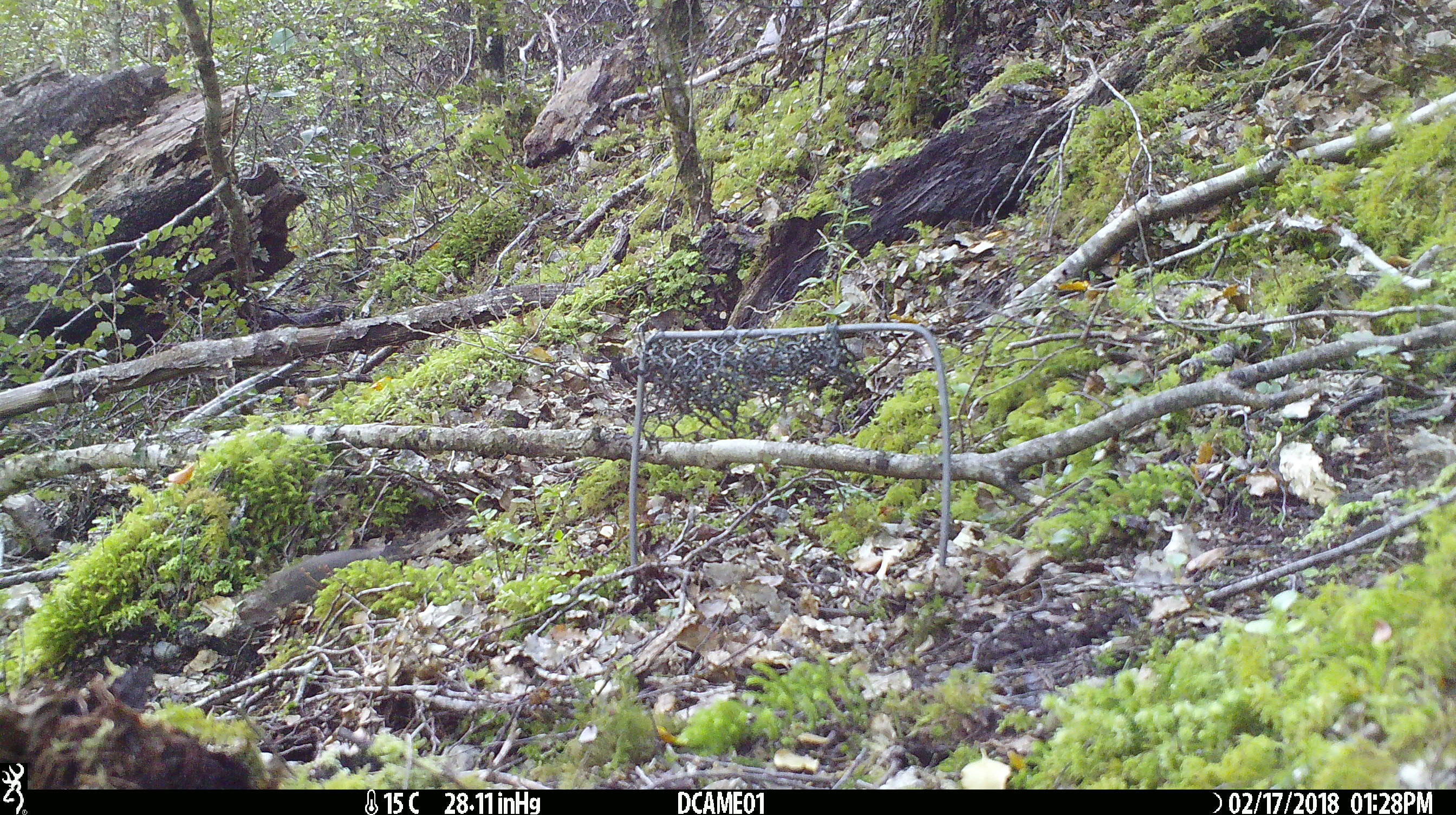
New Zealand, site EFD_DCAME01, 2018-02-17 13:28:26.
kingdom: Animalia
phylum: Chordata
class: Mammalia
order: Rodentia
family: Muridae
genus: Mus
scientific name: Mus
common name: mouse